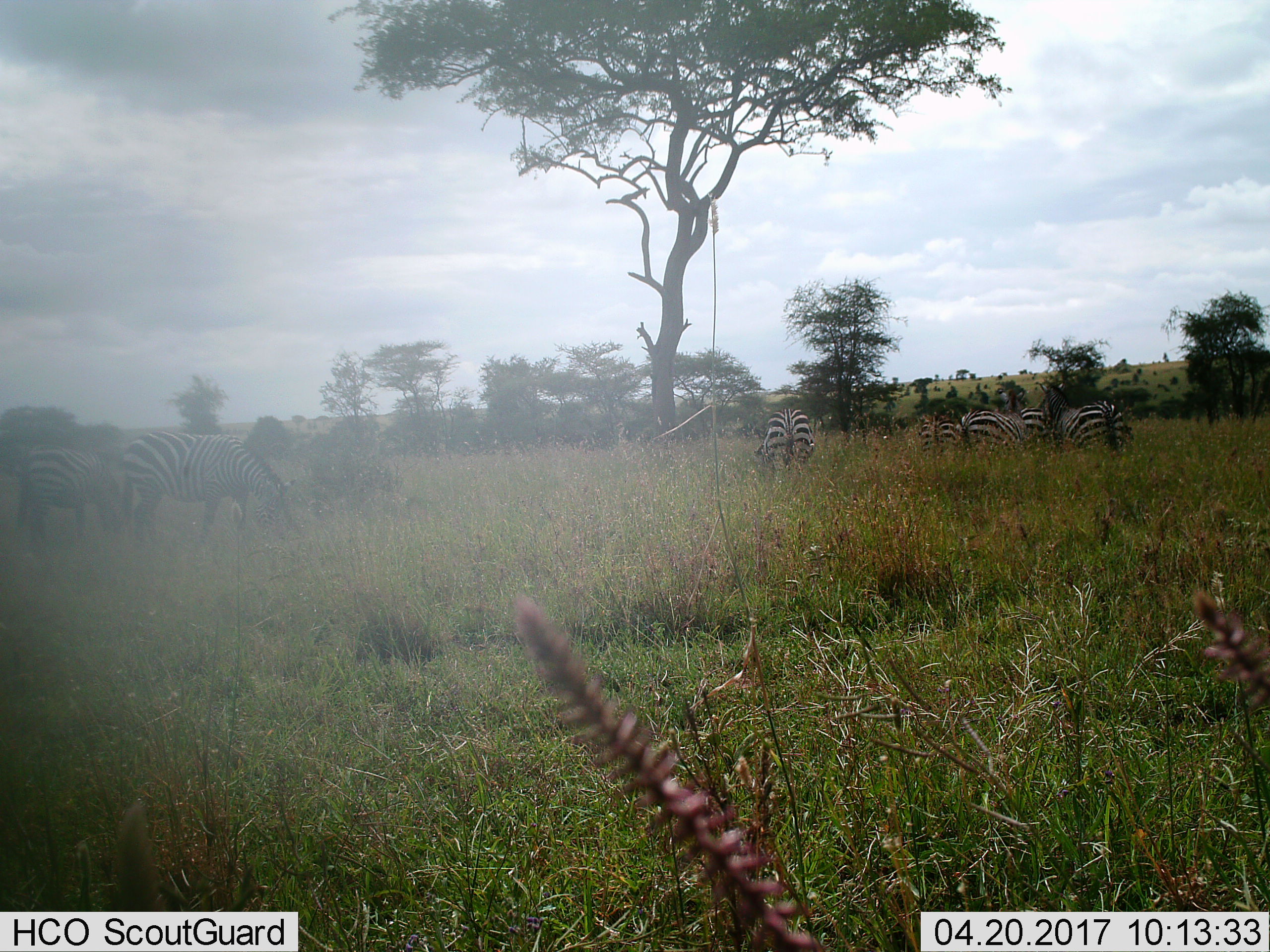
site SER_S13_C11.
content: unidentified animal